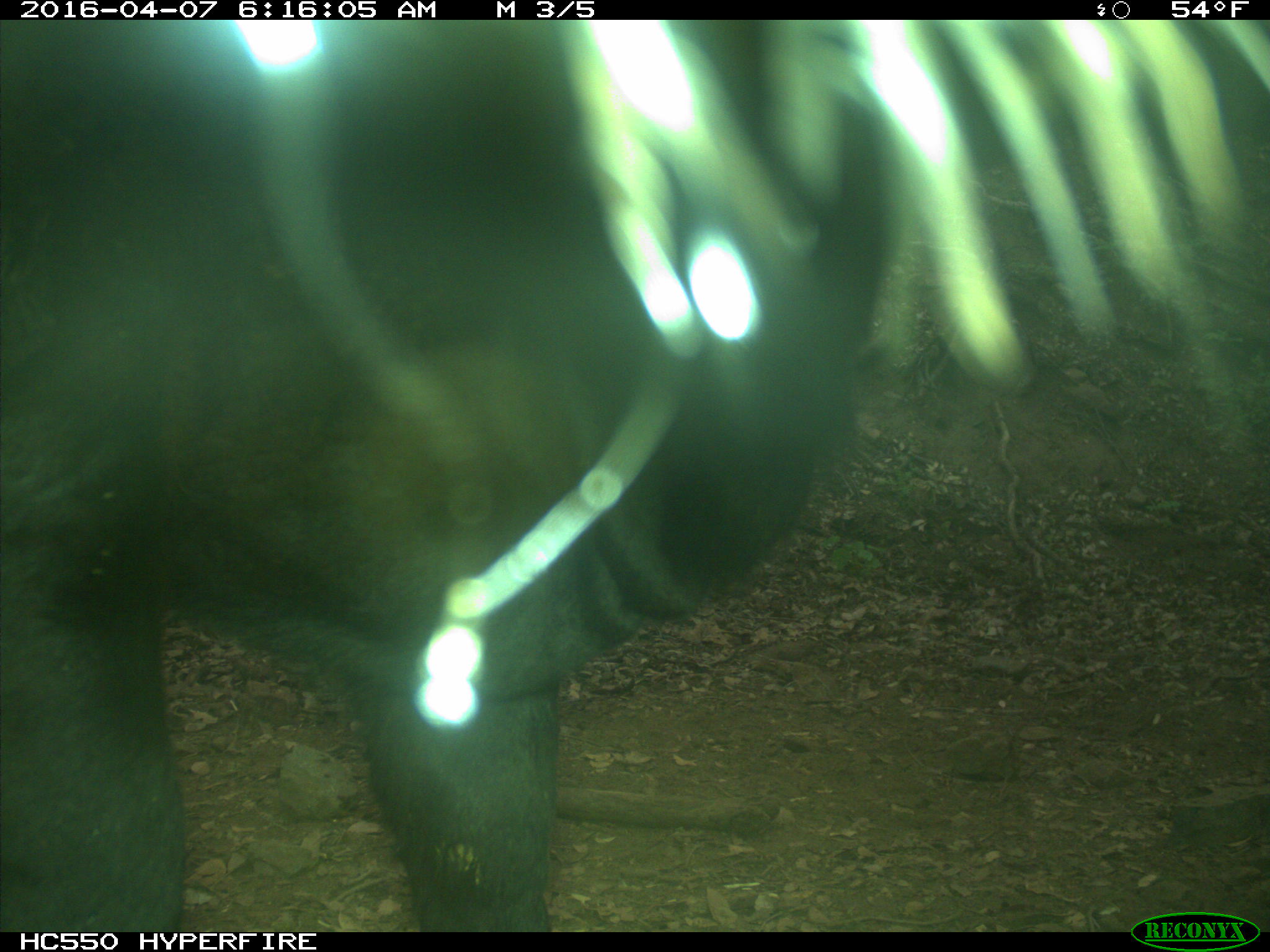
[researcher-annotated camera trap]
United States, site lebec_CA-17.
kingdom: Animalia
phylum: Chordata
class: Mammalia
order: Artiodactyla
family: Bovidae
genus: Bos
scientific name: Bos taurus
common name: domestic cow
Bos taurus (domestic cow).